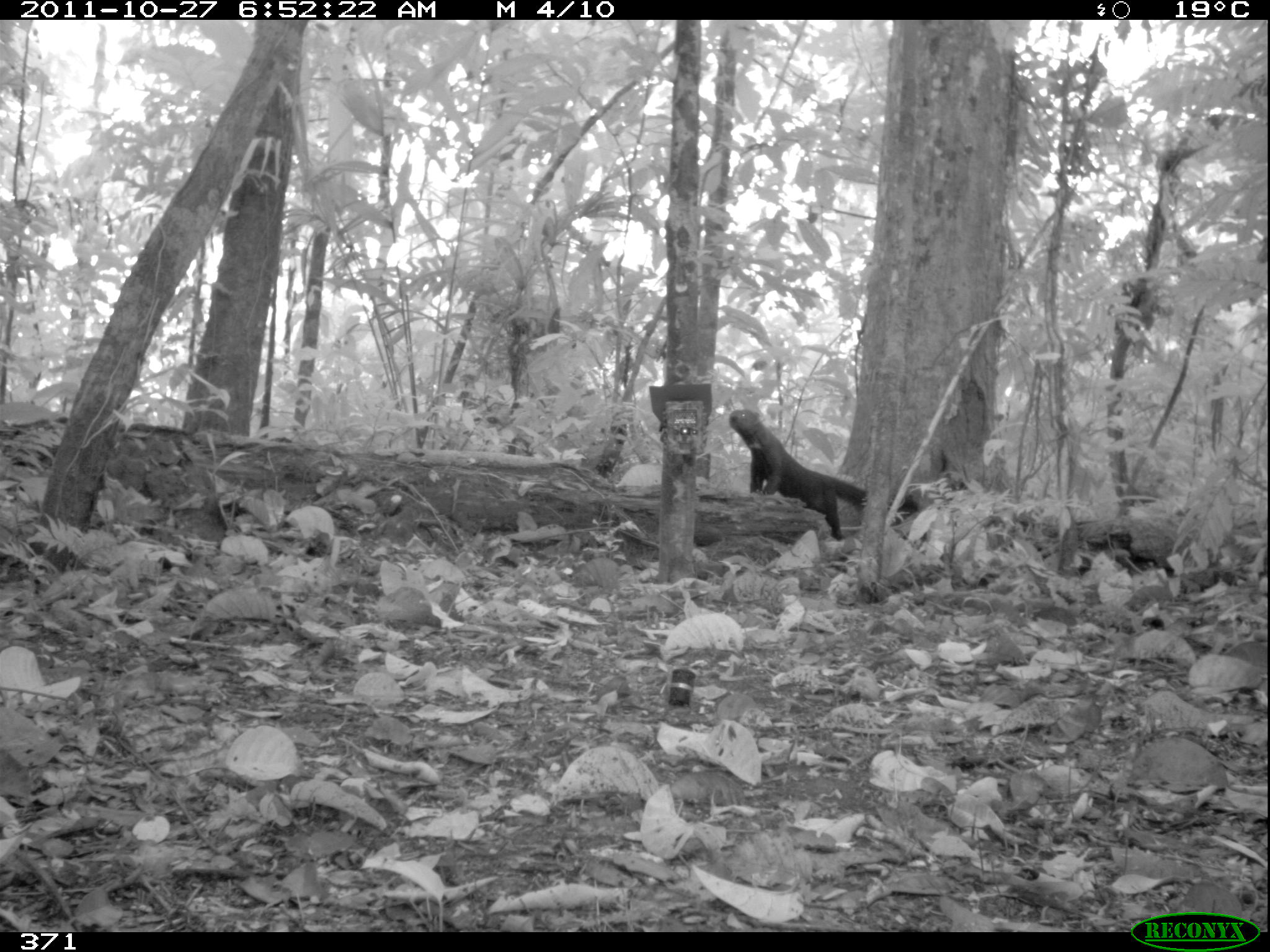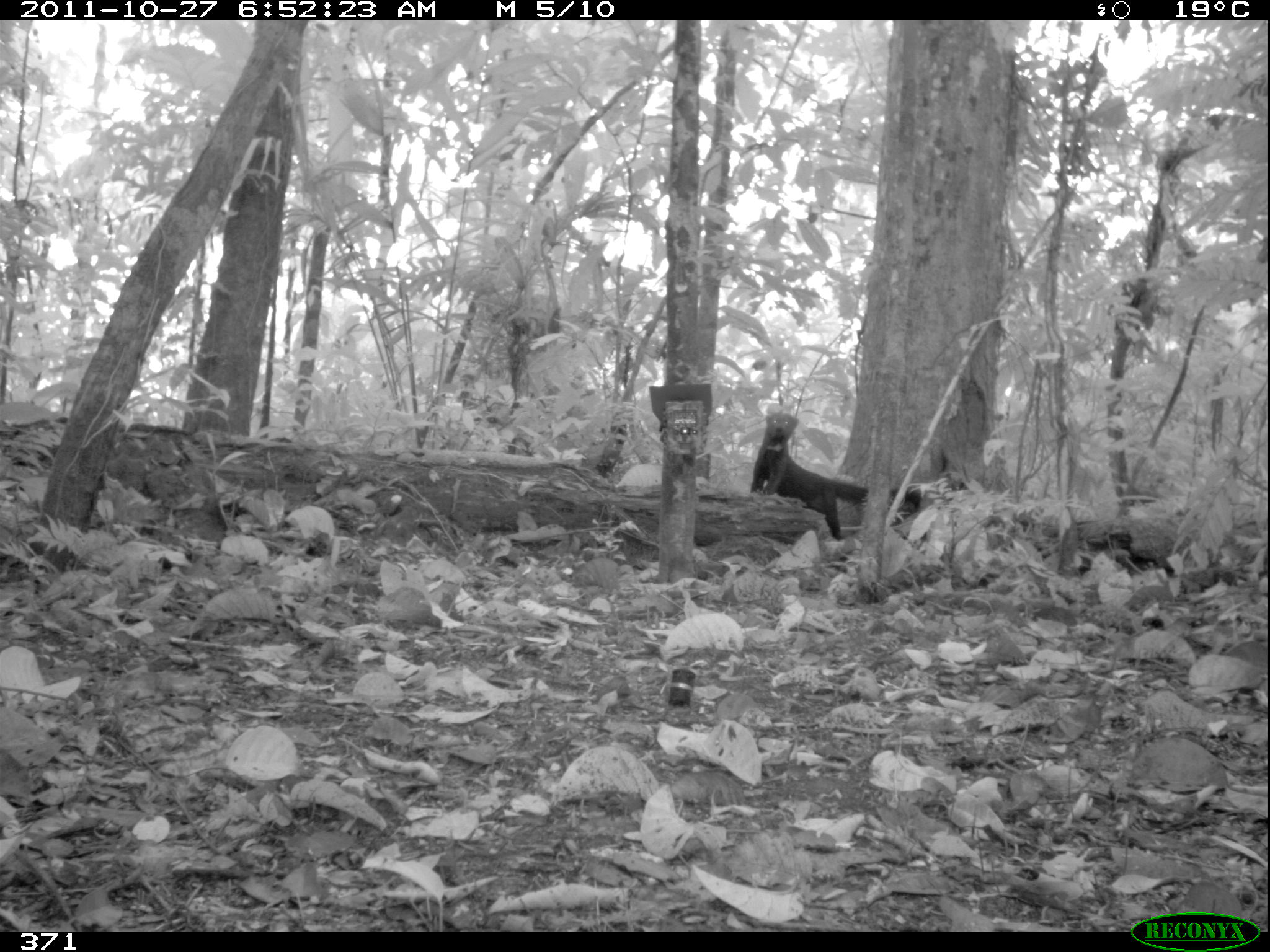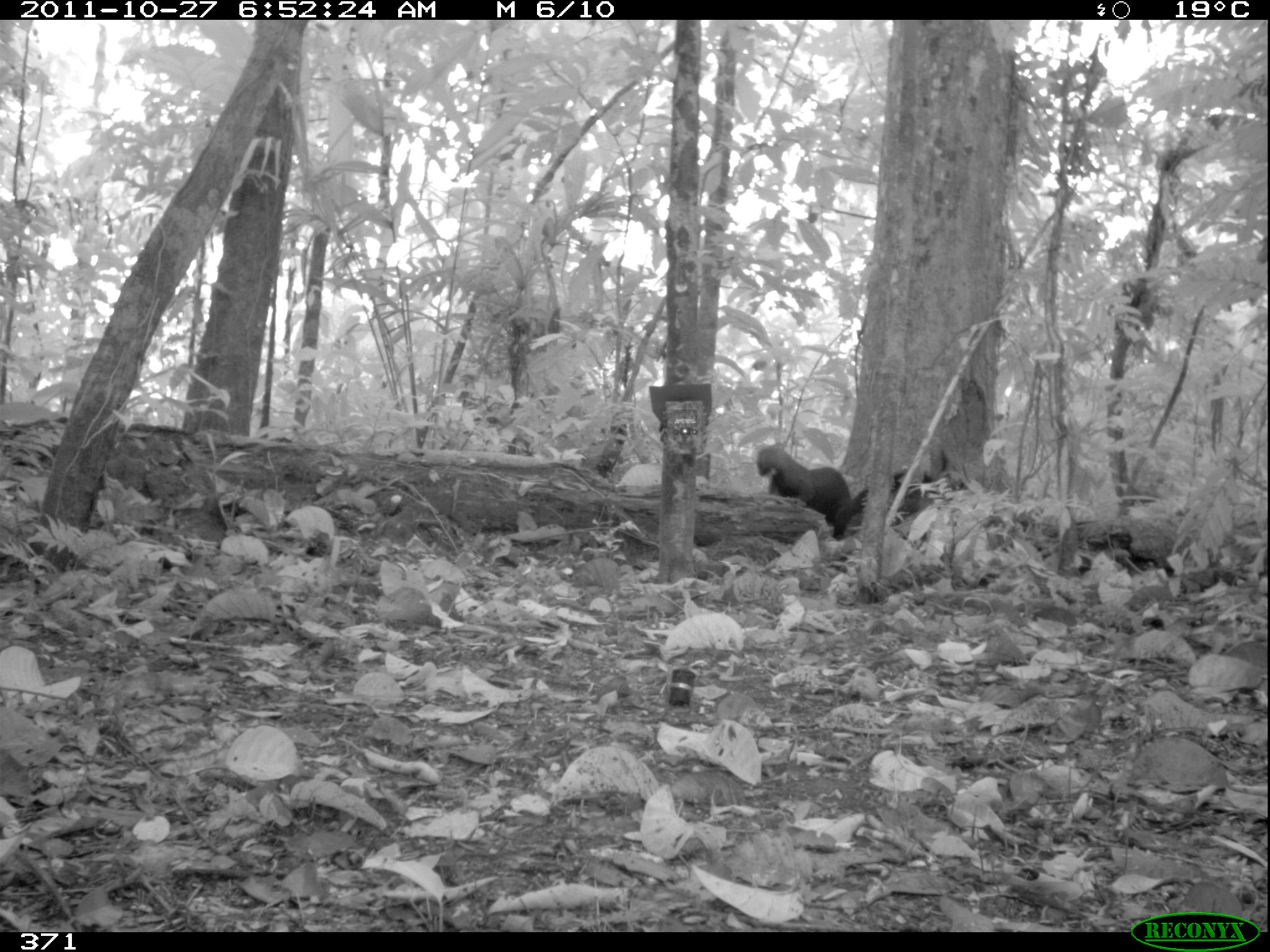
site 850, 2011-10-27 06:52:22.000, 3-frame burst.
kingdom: Animalia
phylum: Chordata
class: Mammalia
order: Carnivora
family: Mustelidae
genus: Eira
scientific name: Eira barbara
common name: tayra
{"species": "Eira barbara (tayra)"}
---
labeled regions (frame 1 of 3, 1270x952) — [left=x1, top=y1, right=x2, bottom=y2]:
eira barbara: [left=728, top=408, right=922, bottom=540]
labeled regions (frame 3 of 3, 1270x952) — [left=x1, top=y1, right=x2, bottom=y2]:
eira barbara: [left=757, top=445, right=933, bottom=537]